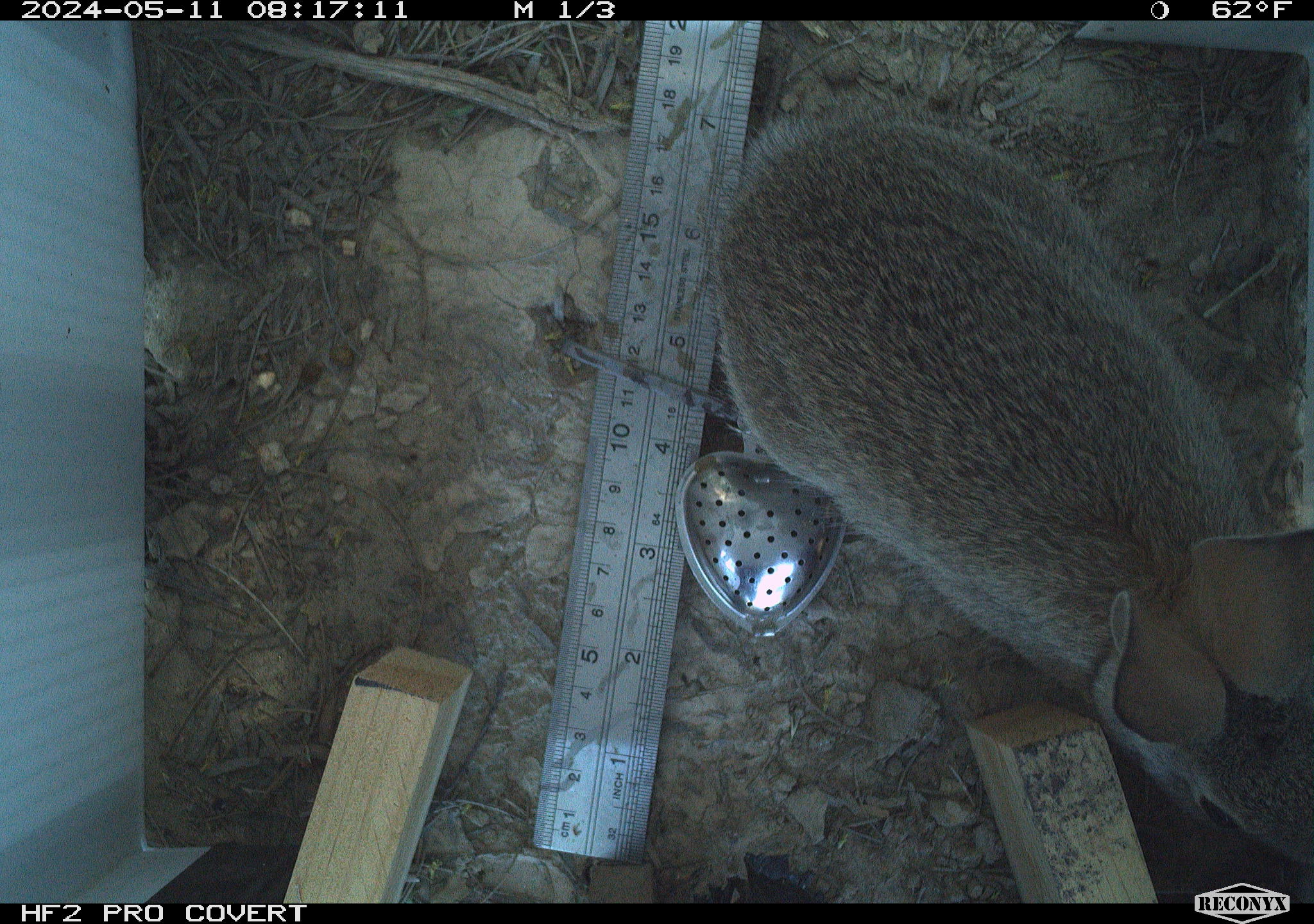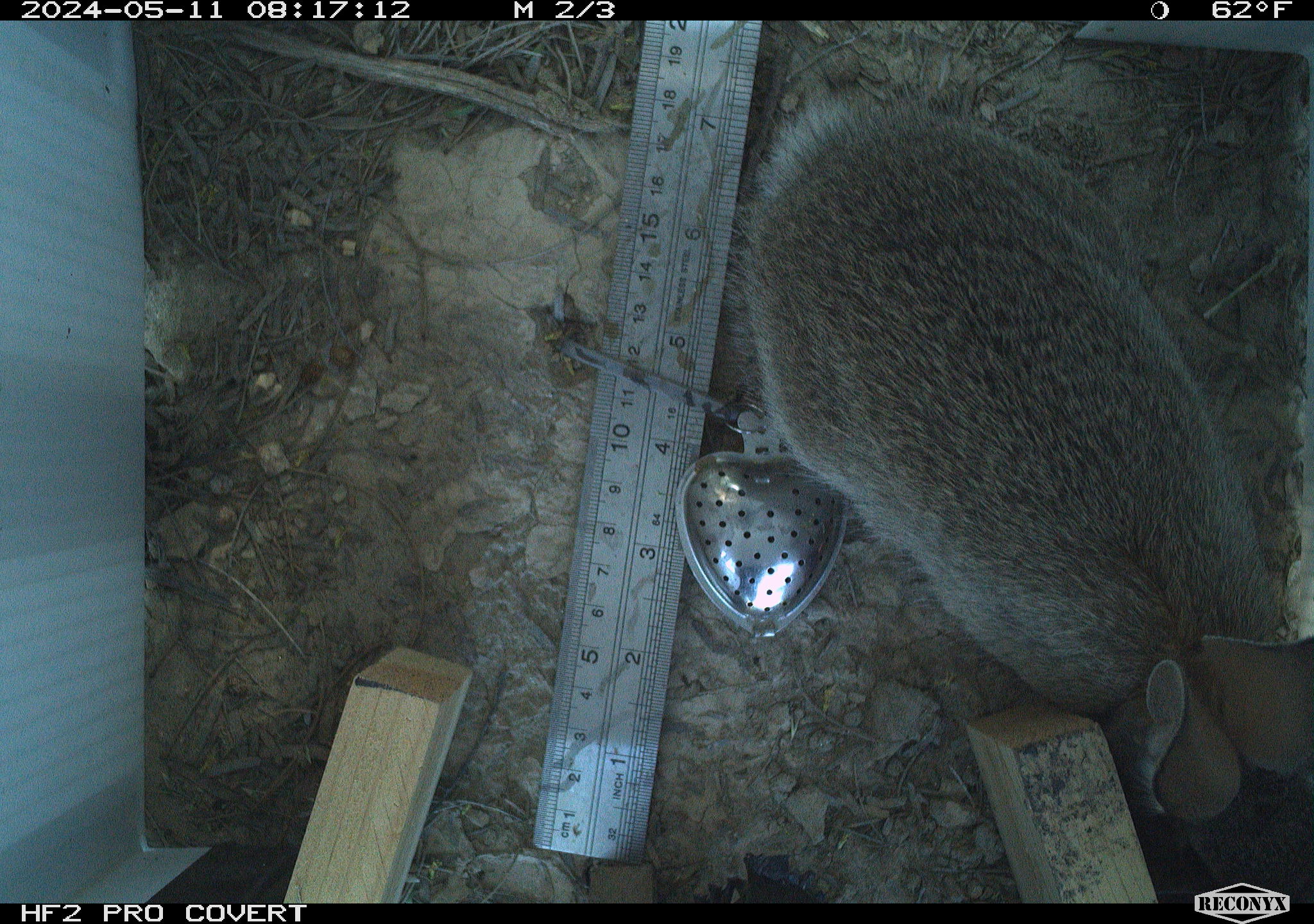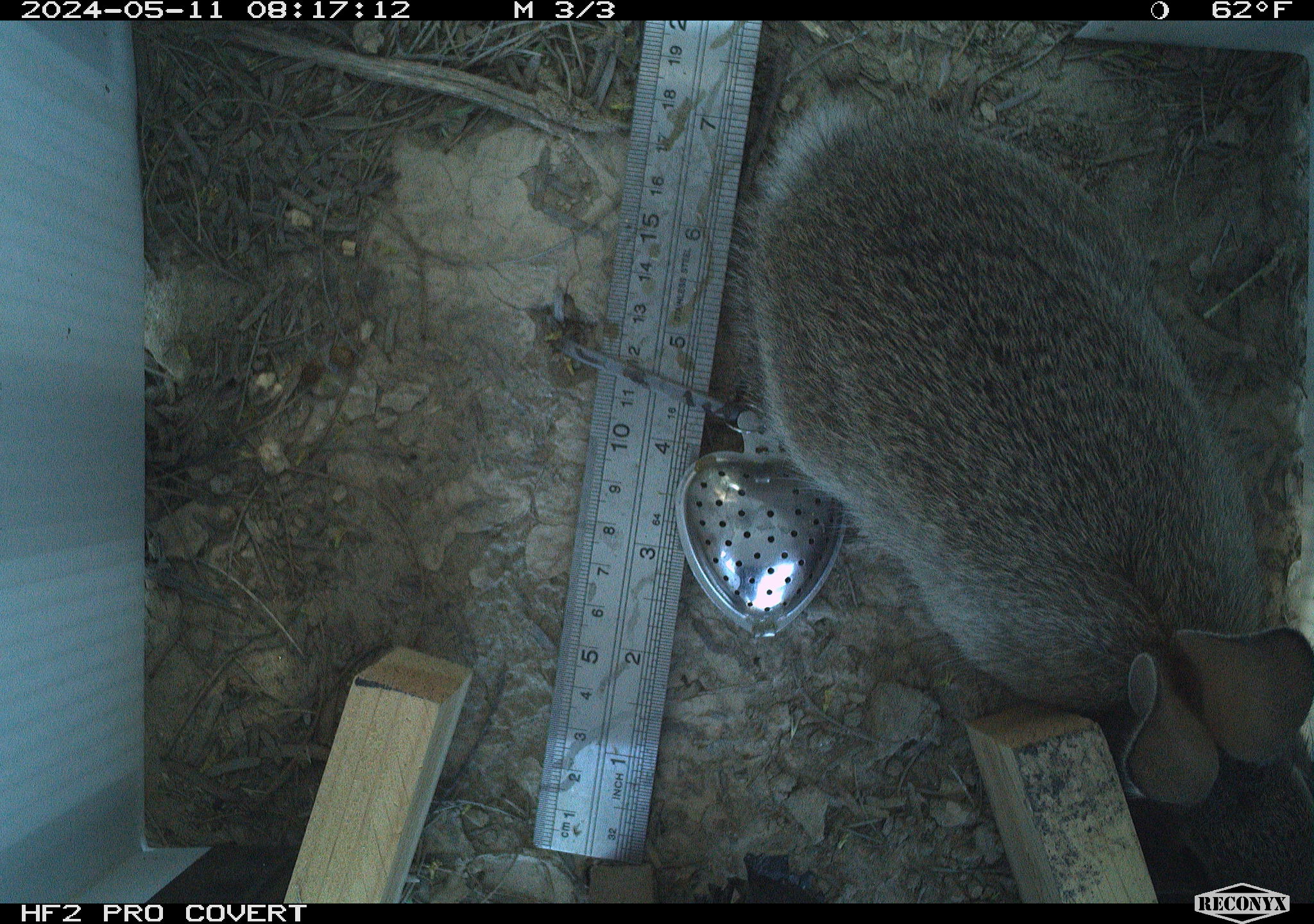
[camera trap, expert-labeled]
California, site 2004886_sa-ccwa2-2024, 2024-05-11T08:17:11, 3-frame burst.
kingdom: Animalia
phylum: Chordata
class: Mammalia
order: Lagomorpha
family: Leporidae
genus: Sylvilagus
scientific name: Sylvilagus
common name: cottontail rabbits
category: sylvilagus species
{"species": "sylvilagus species (cottontail rabbits) (Sylvilagus)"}